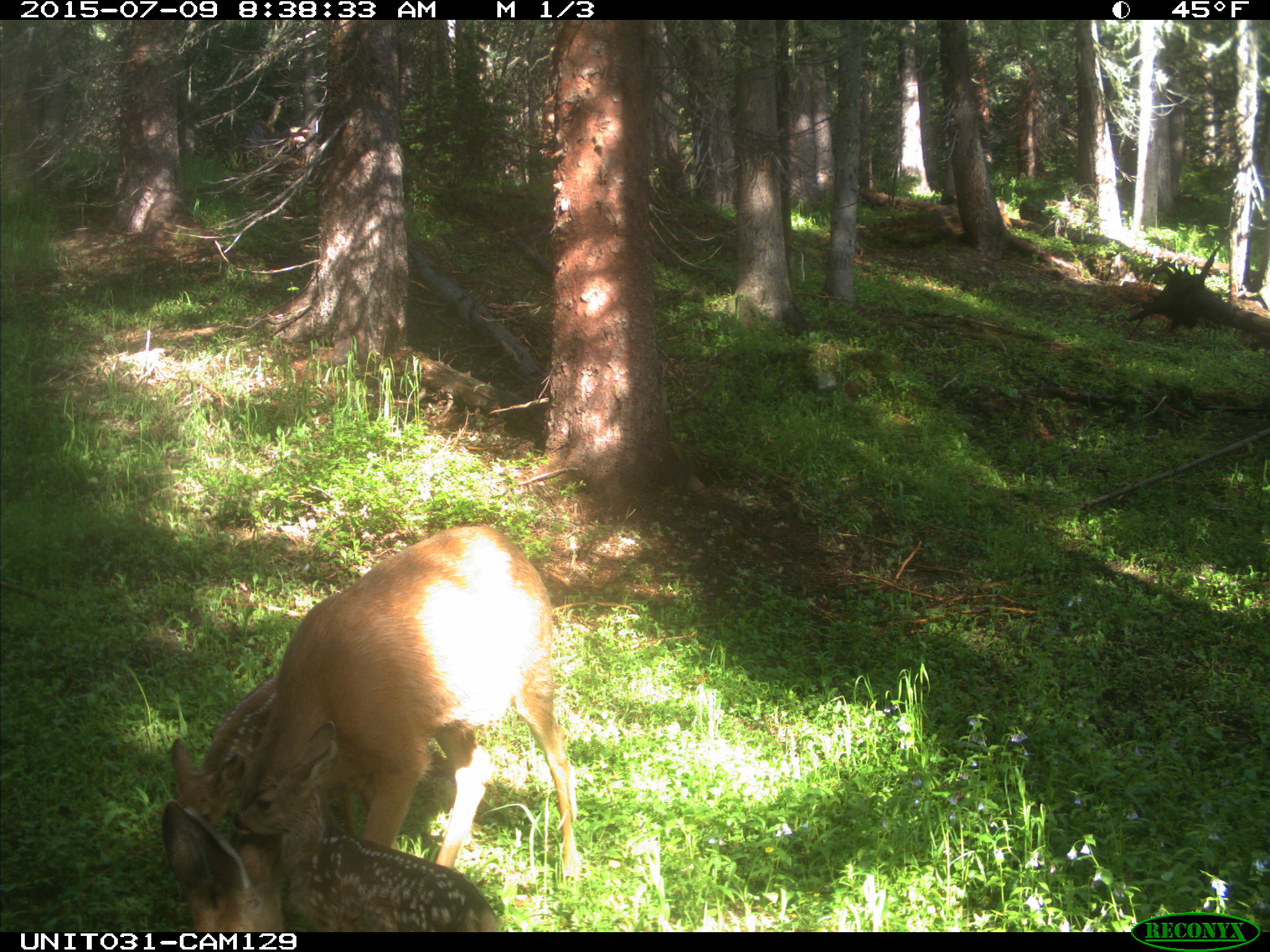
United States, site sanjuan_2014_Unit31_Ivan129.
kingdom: Animalia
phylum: Chordata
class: Mammalia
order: Artiodactyla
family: Cervidae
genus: Odocoileus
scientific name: Odocoileus hemionus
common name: mule deer